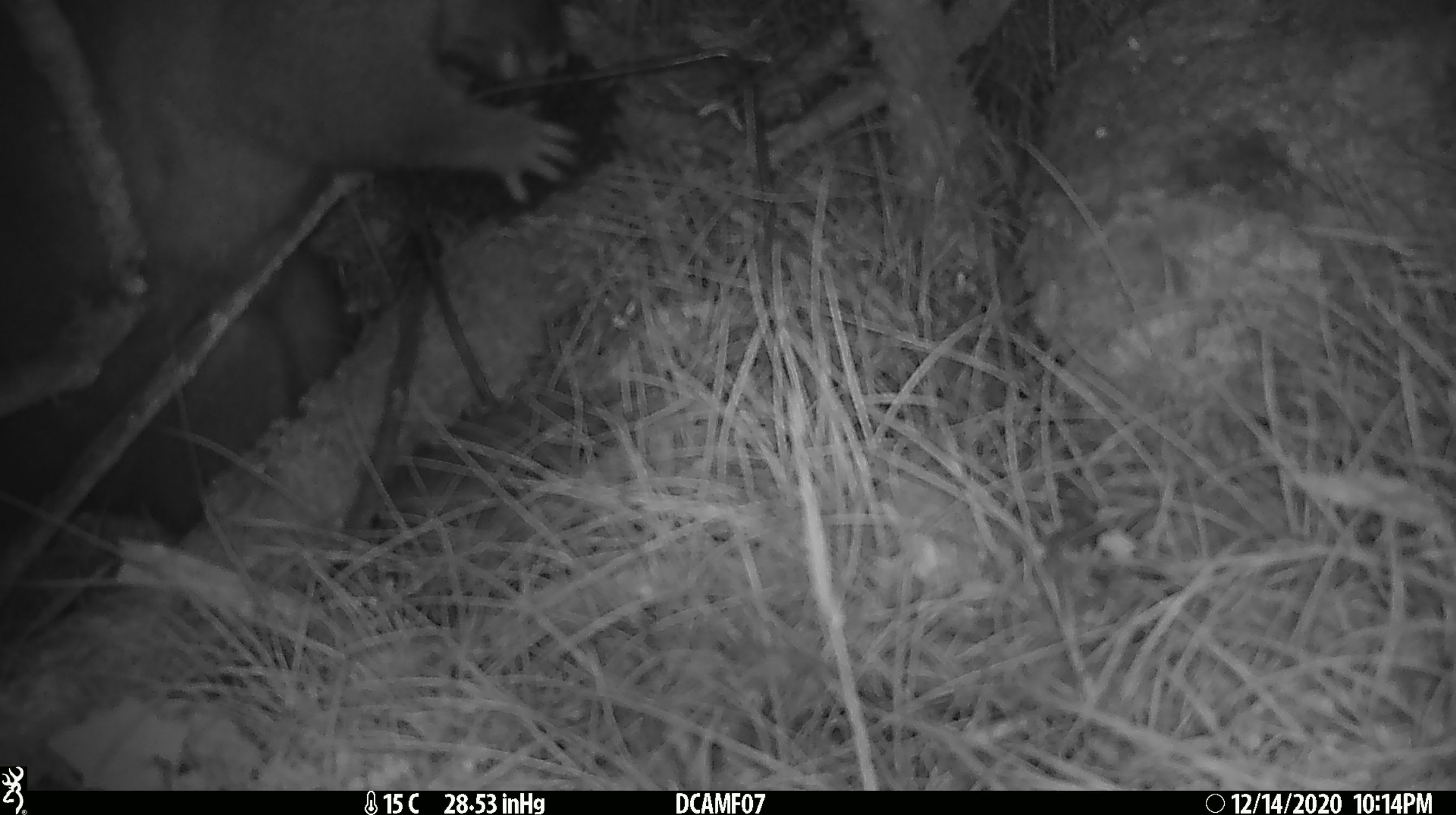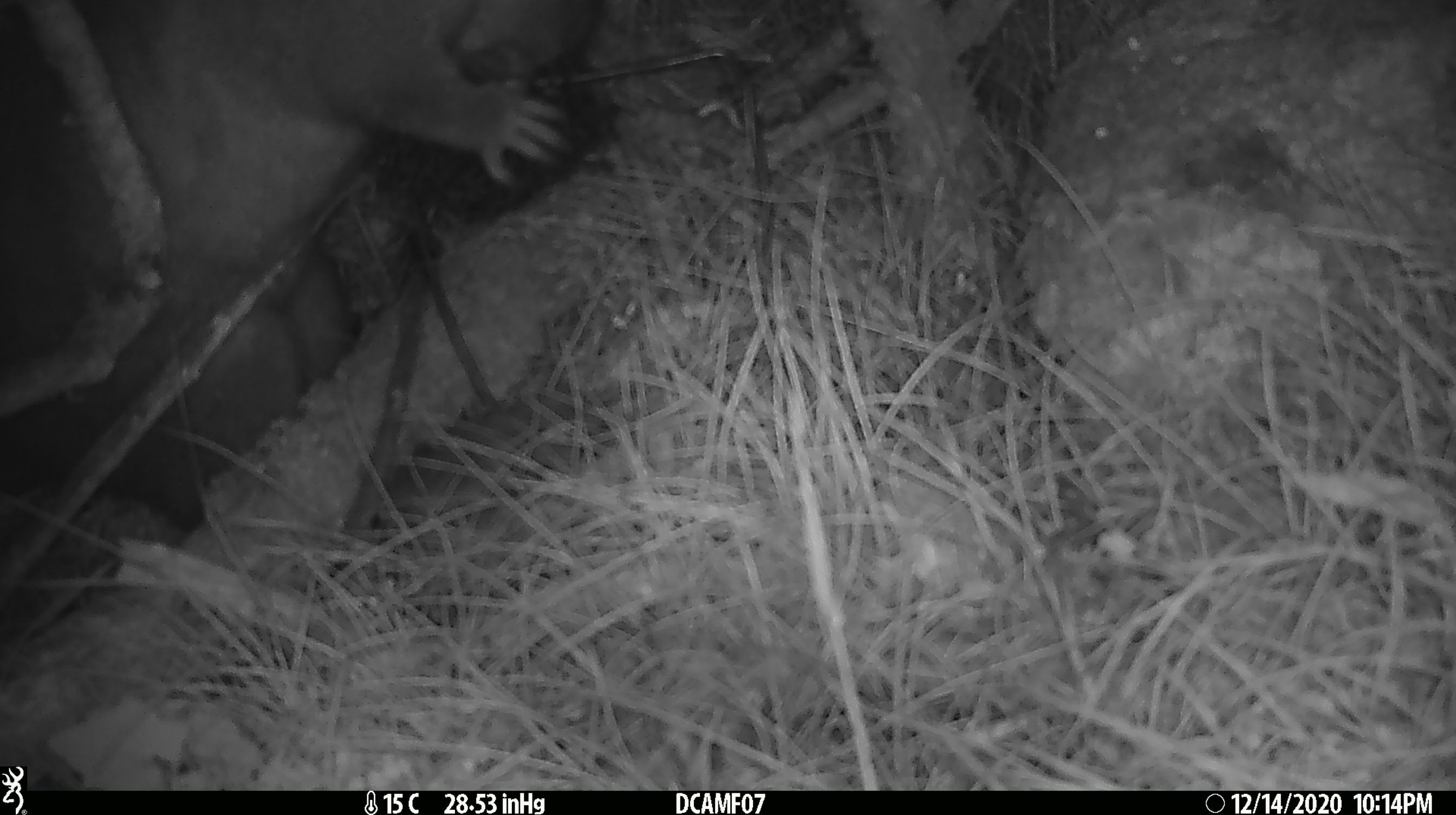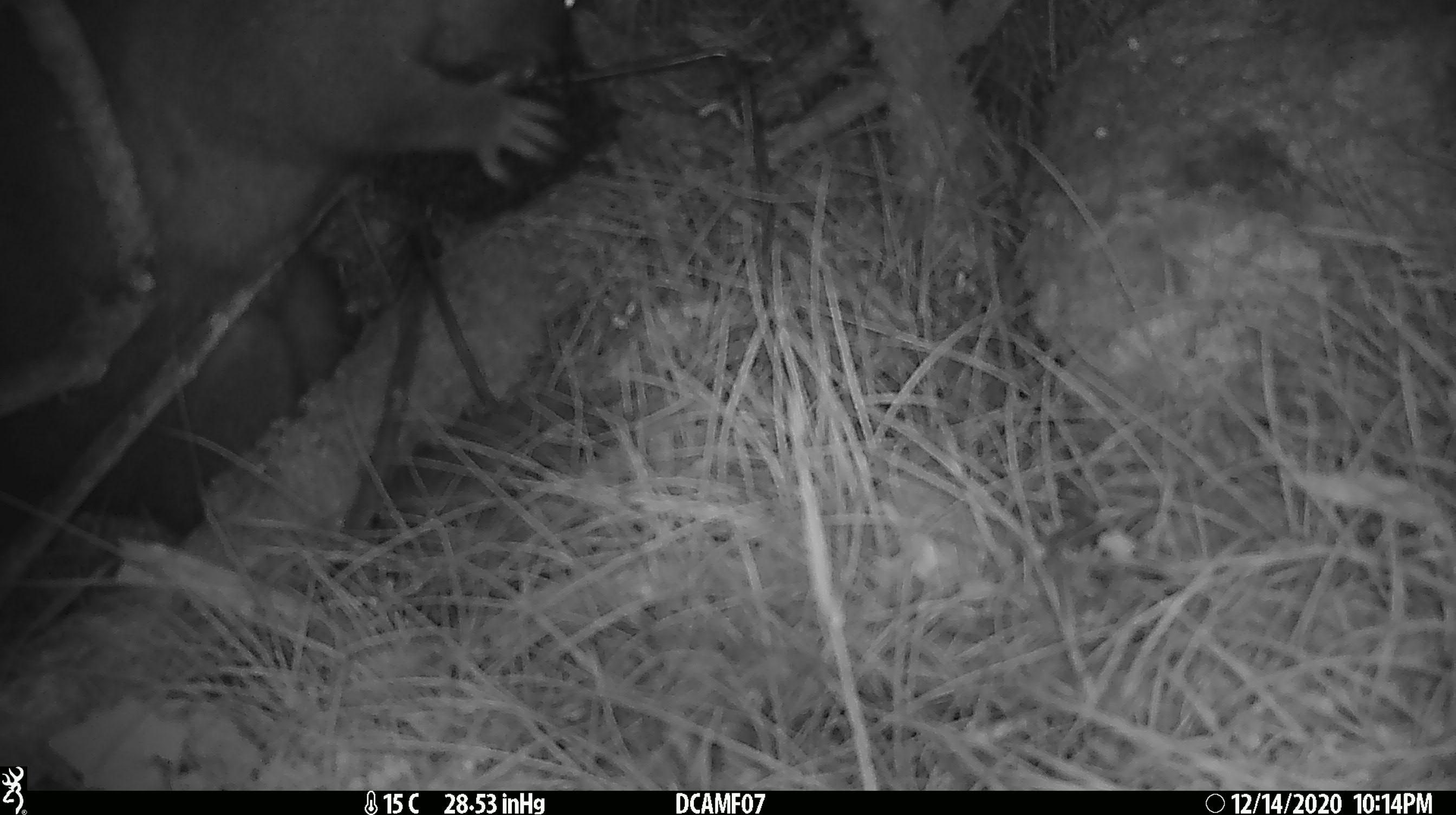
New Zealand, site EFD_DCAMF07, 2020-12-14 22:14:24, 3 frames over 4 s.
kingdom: Animalia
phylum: Chordata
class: Mammalia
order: Diprotodontia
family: Phalangeridae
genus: Trichosurus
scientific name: Trichosurus vulpecula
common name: common brushtail possum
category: possum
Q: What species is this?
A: Possum (common brushtail possum) (Trichosurus vulpecula).